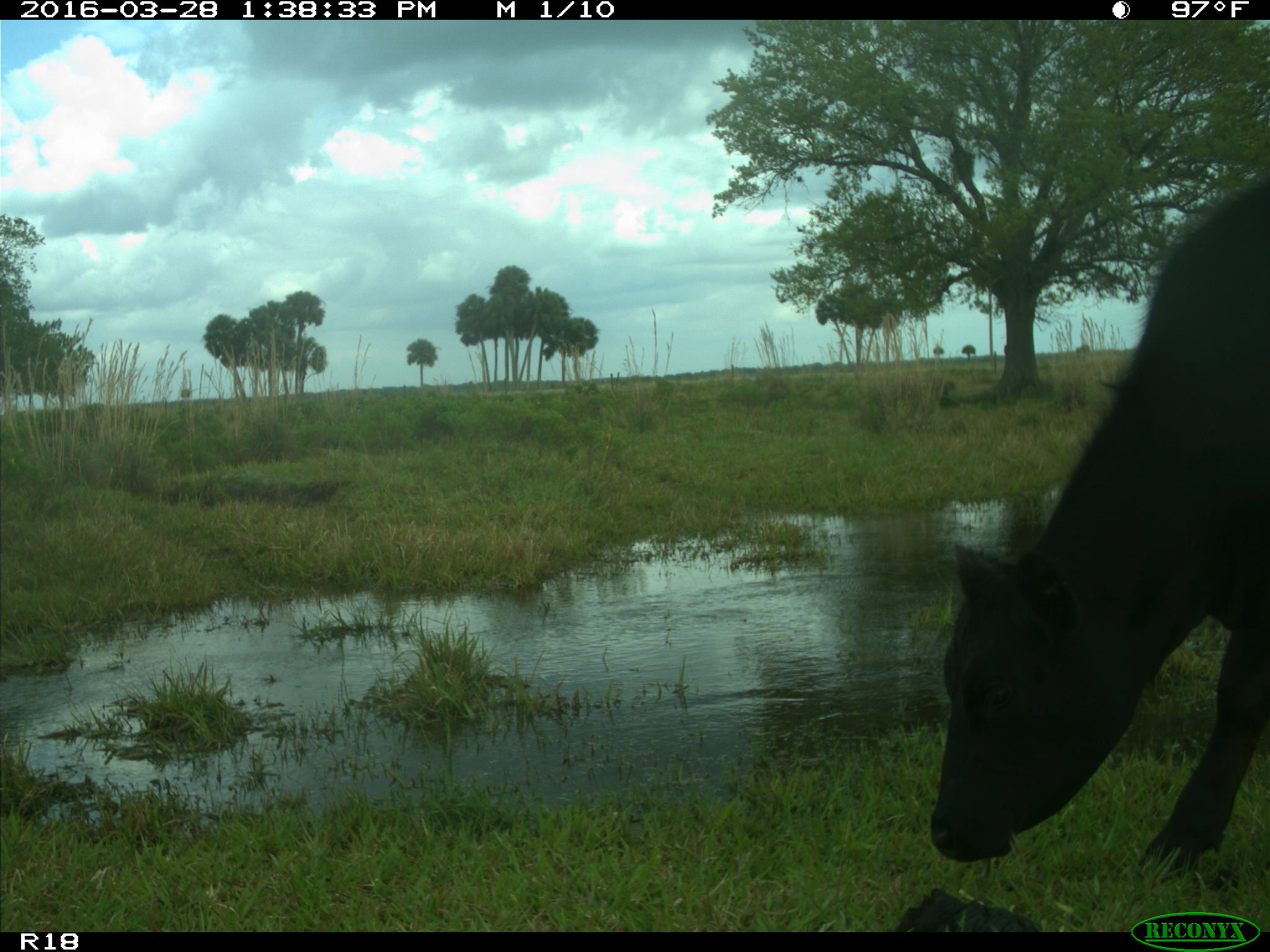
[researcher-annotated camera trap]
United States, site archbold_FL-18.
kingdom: Animalia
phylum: Chordata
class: Mammalia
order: Artiodactyla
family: Bovidae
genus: Bos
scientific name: Bos taurus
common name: domestic cow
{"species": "Bos taurus (domestic cow)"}